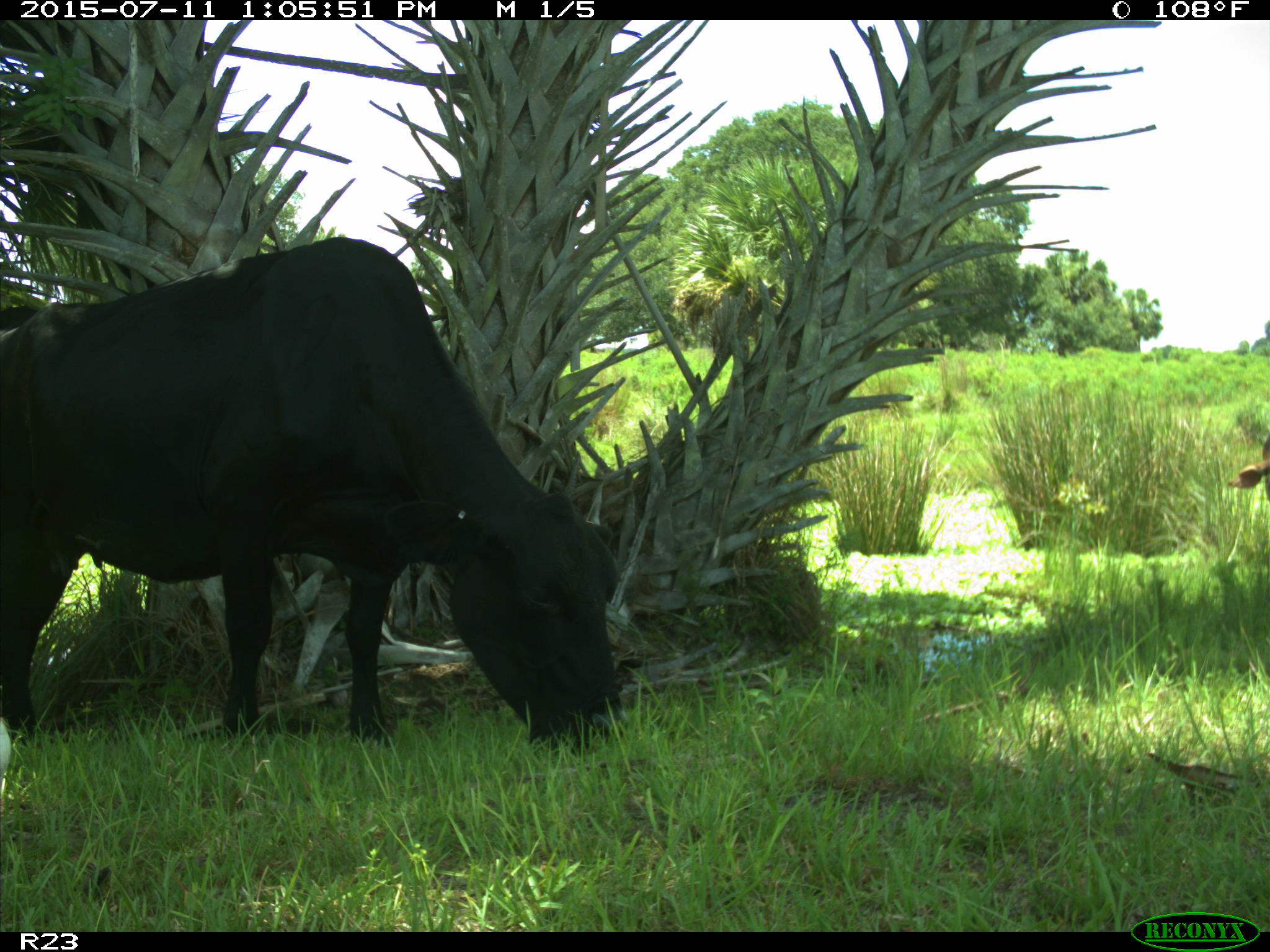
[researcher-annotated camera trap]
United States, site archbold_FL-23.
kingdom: Animalia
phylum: Chordata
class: Mammalia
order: Artiodactyla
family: Bovidae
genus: Bos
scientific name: Bos taurus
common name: domestic cow